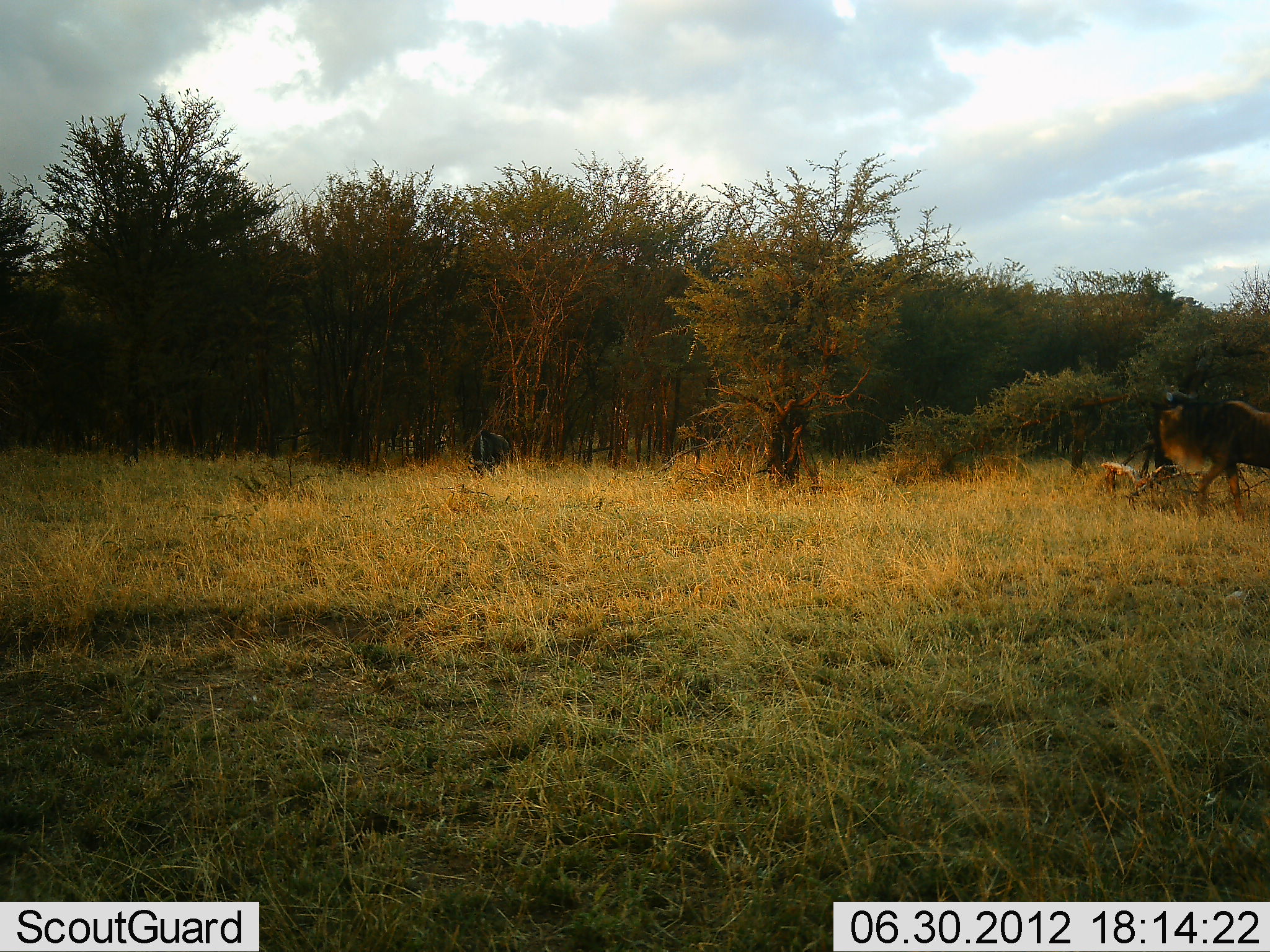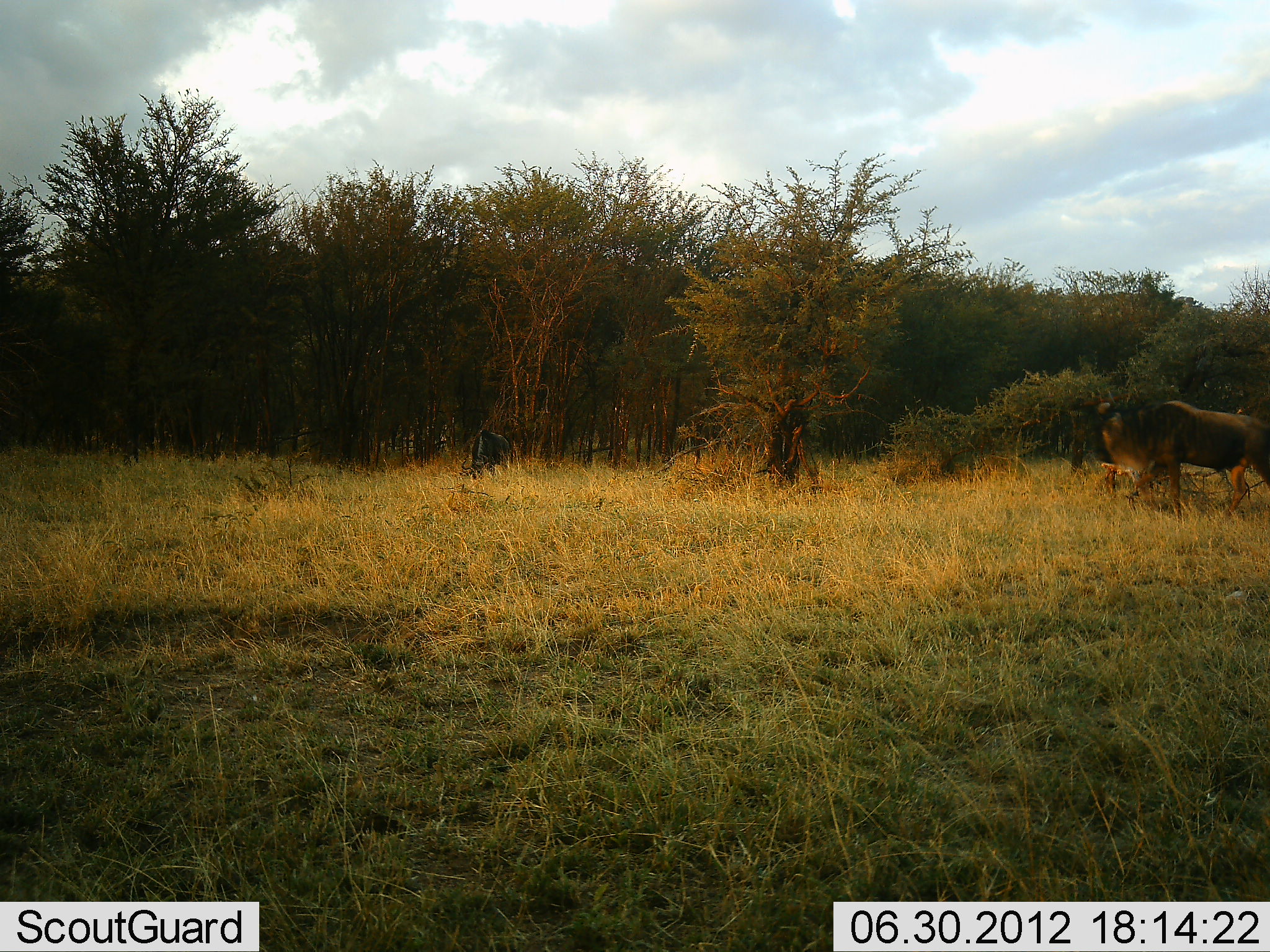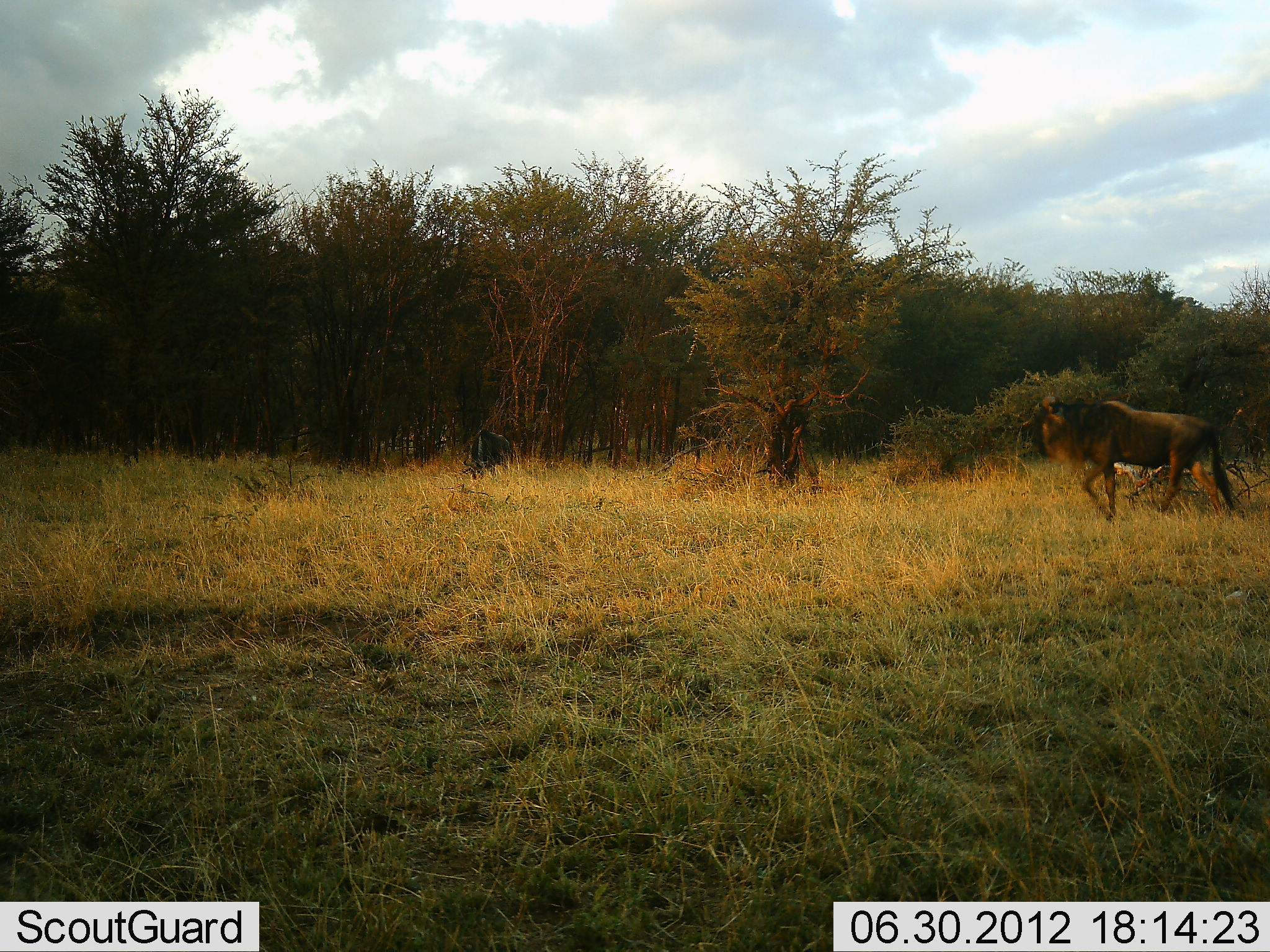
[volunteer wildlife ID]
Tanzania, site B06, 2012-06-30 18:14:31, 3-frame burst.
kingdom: Animalia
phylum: Chordata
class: Mammalia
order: Artiodactyla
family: Bovidae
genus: Connochaetes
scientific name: Connochaetes taurinus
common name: blue wildebeest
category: wildebeest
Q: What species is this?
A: Wildebeest (blue wildebeest) (Connochaetes taurinus).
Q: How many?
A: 1.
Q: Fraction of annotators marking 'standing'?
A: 20%.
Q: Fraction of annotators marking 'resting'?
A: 0%.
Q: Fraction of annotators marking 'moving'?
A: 90%.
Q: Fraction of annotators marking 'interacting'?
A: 0%.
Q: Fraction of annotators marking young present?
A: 0%.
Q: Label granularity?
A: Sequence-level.